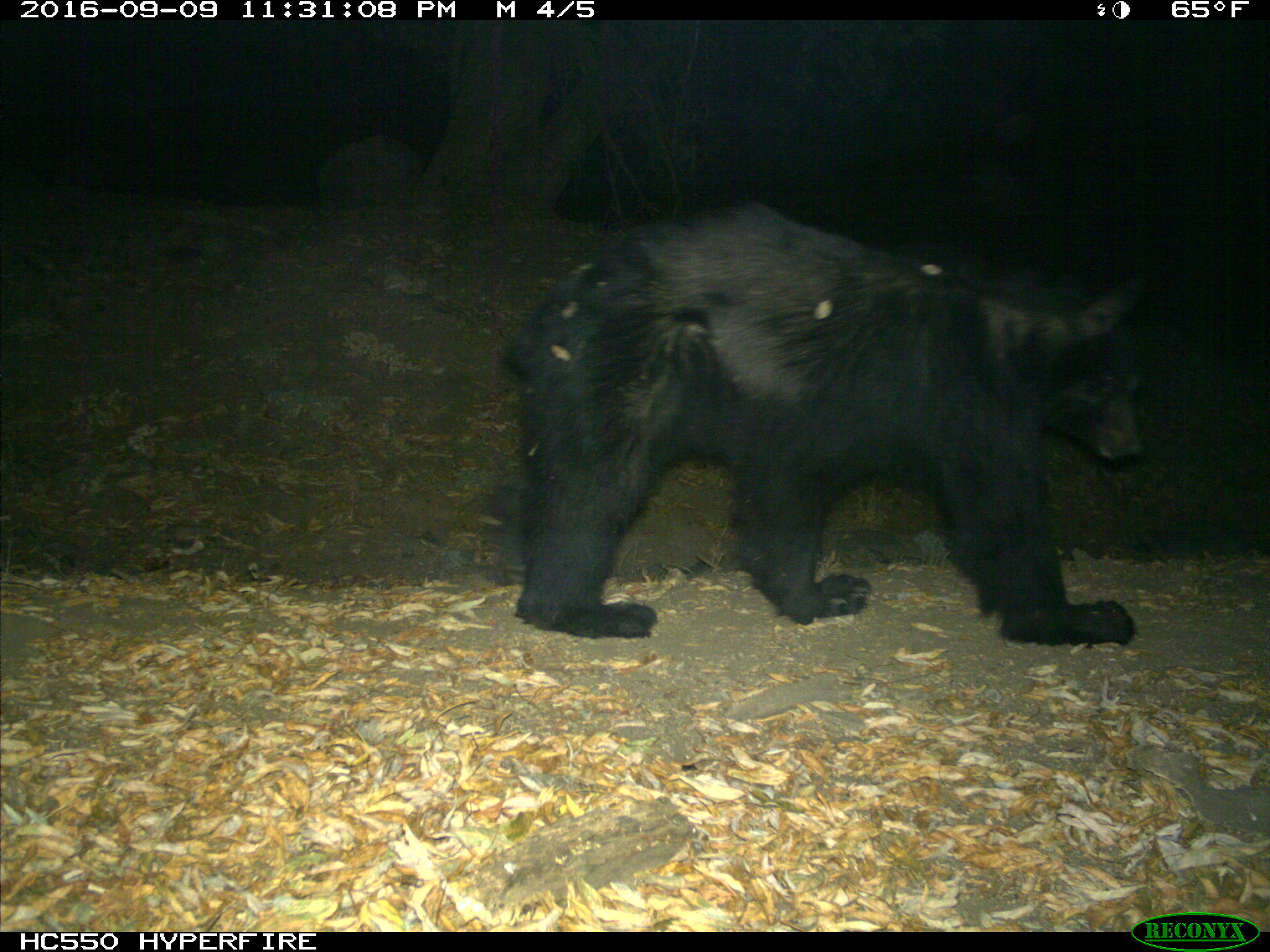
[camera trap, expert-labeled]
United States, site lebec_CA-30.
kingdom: Animalia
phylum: Chordata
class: Mammalia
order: Carnivora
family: Ursidae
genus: Ursus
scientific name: Ursus americanus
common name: american black bear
Ursus americanus (american black bear).